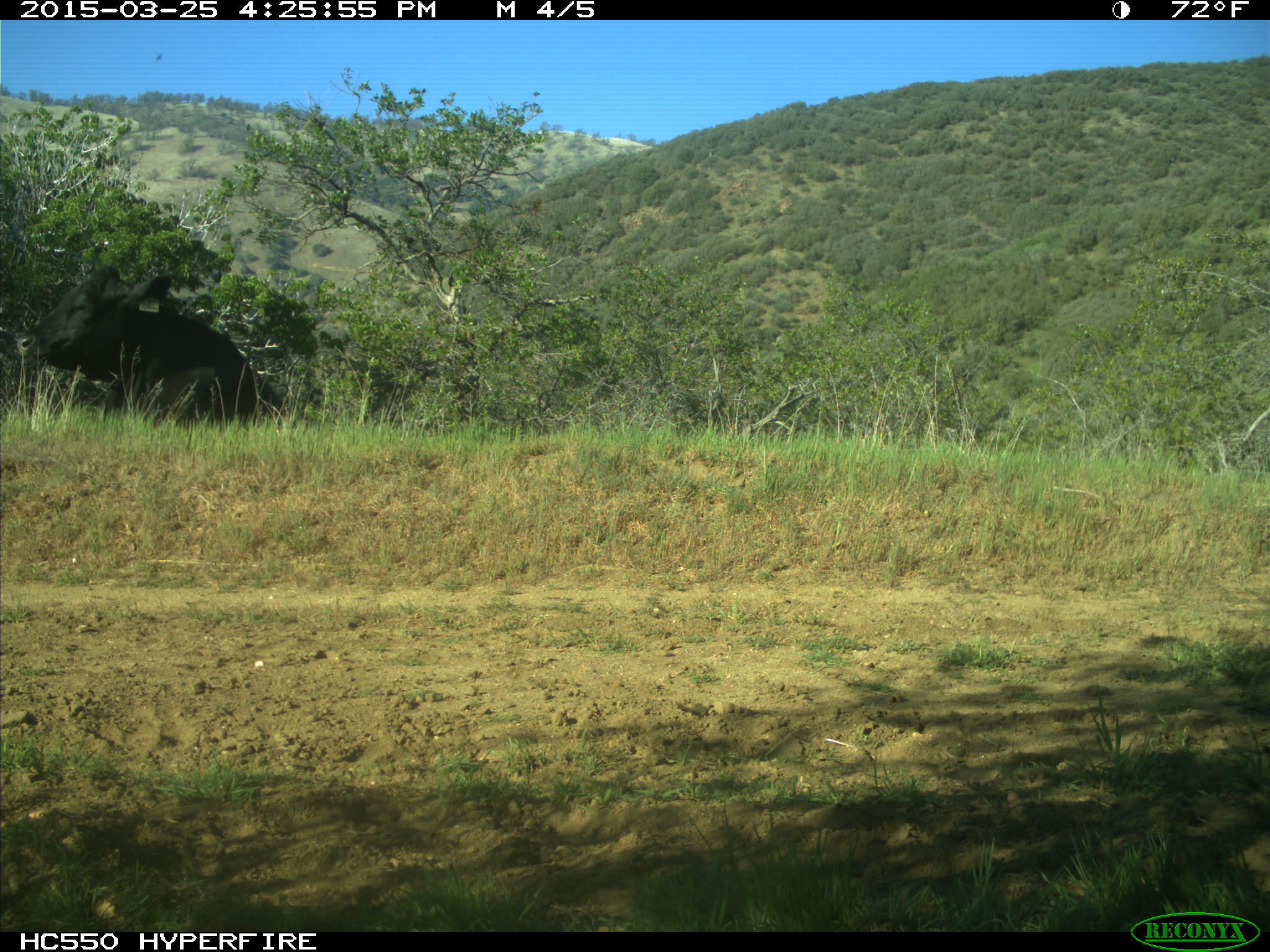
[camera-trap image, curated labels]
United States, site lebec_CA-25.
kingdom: Animalia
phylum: Chordata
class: Mammalia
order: Artiodactyla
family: Bovidae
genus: Bos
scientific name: Bos taurus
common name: domestic cow